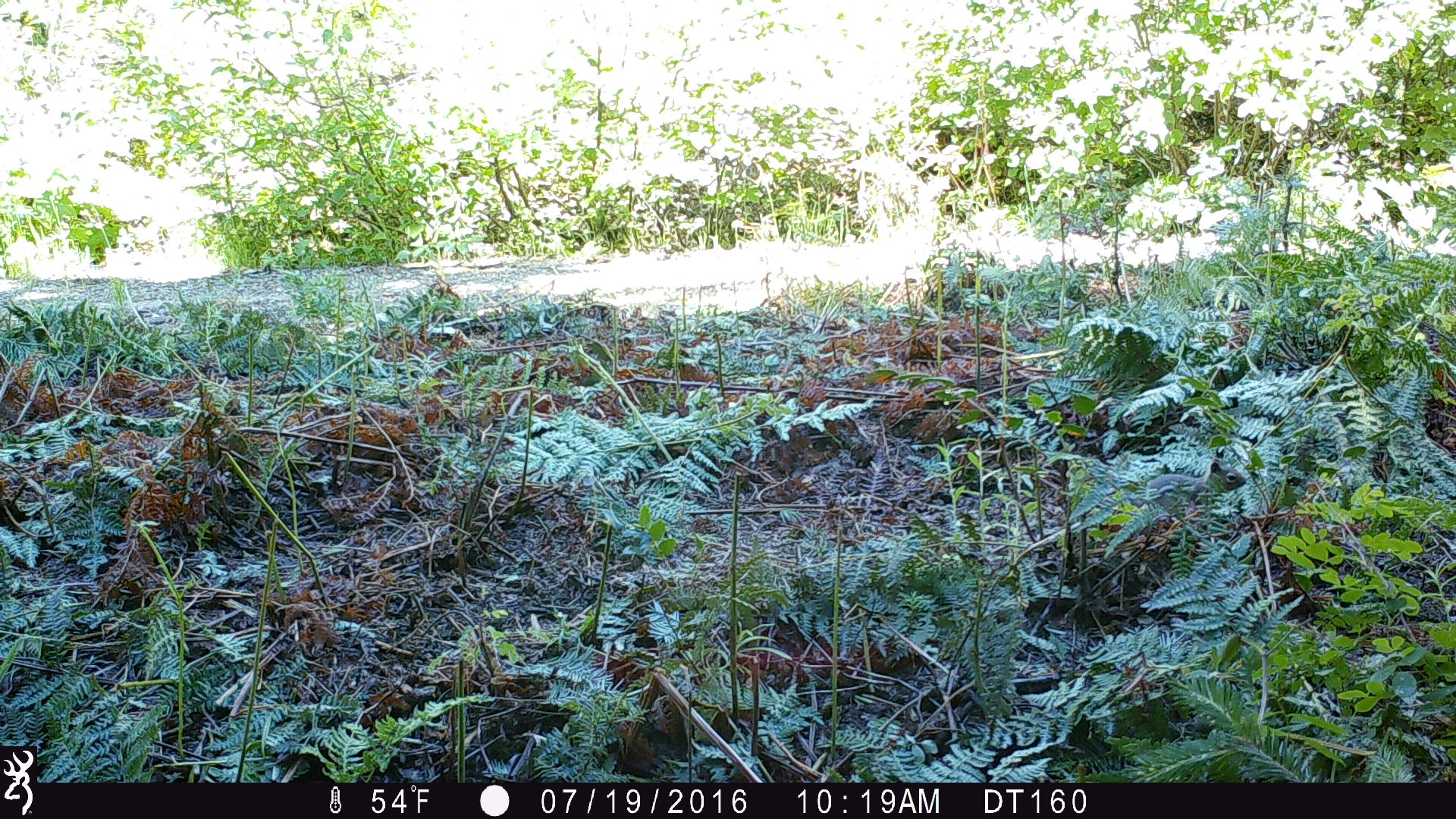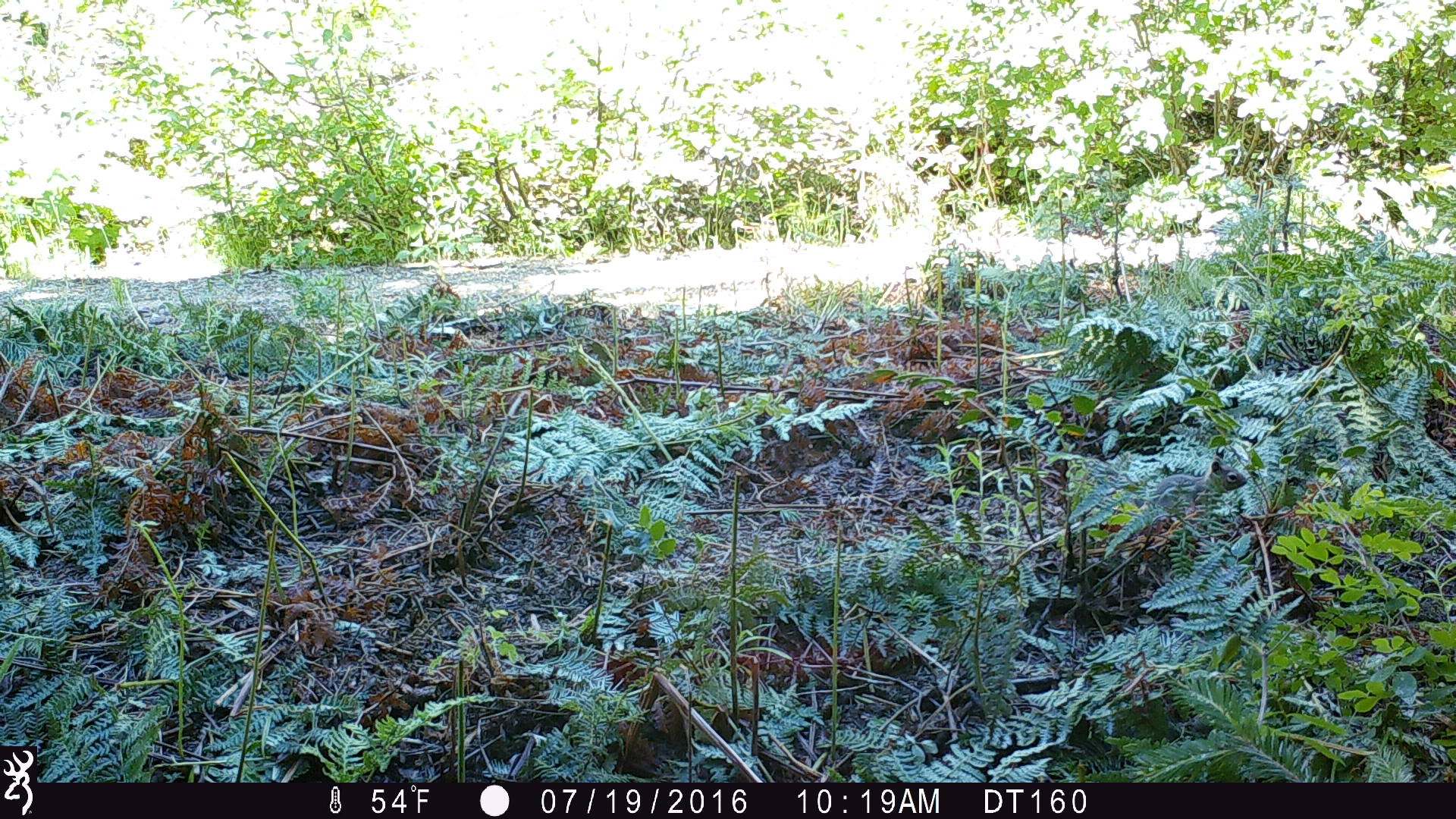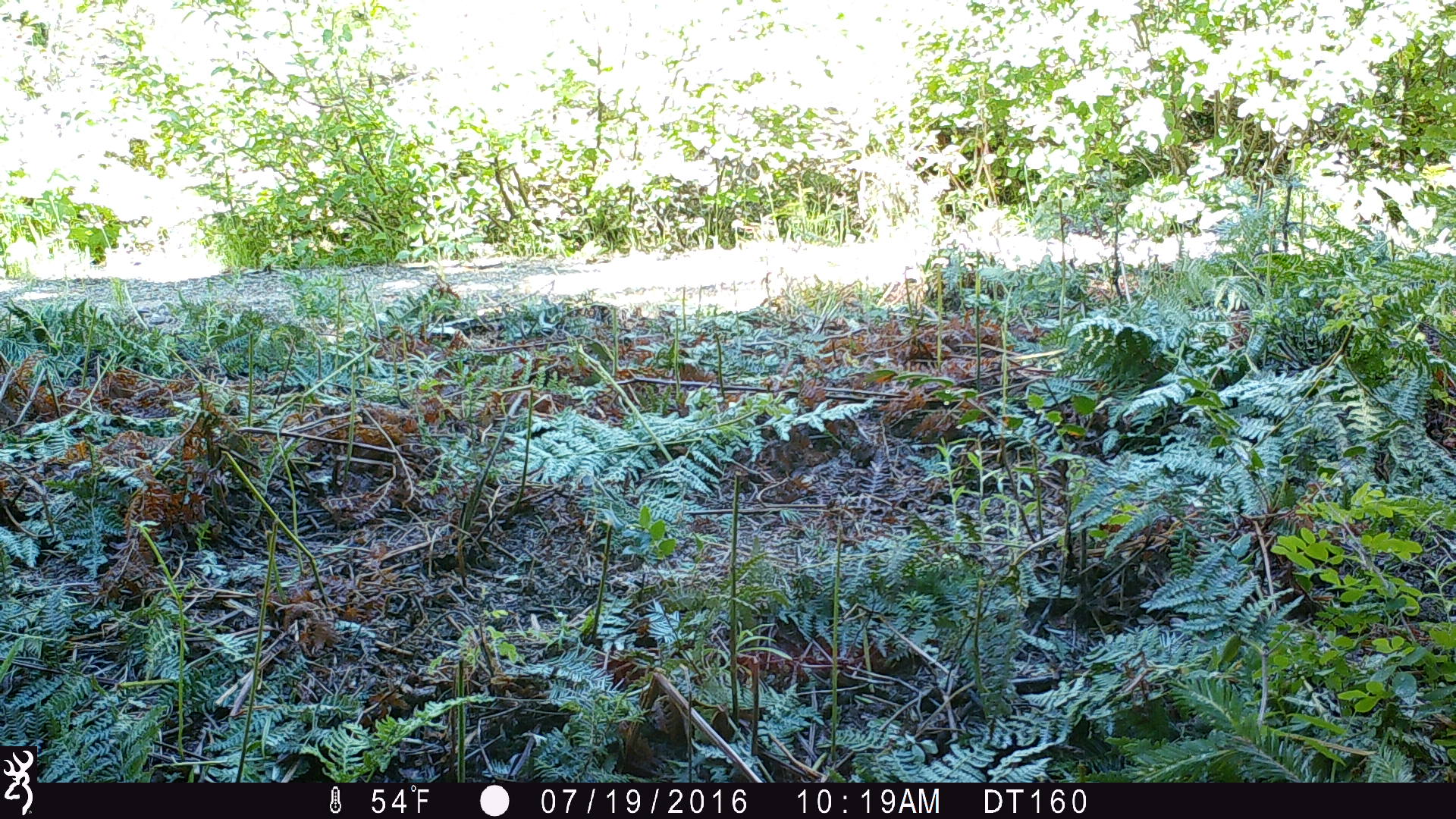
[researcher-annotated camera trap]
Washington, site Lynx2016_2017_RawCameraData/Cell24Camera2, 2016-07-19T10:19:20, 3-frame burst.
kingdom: Animalia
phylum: Chordata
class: Mammalia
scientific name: Mammalia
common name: small mammal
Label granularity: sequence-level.